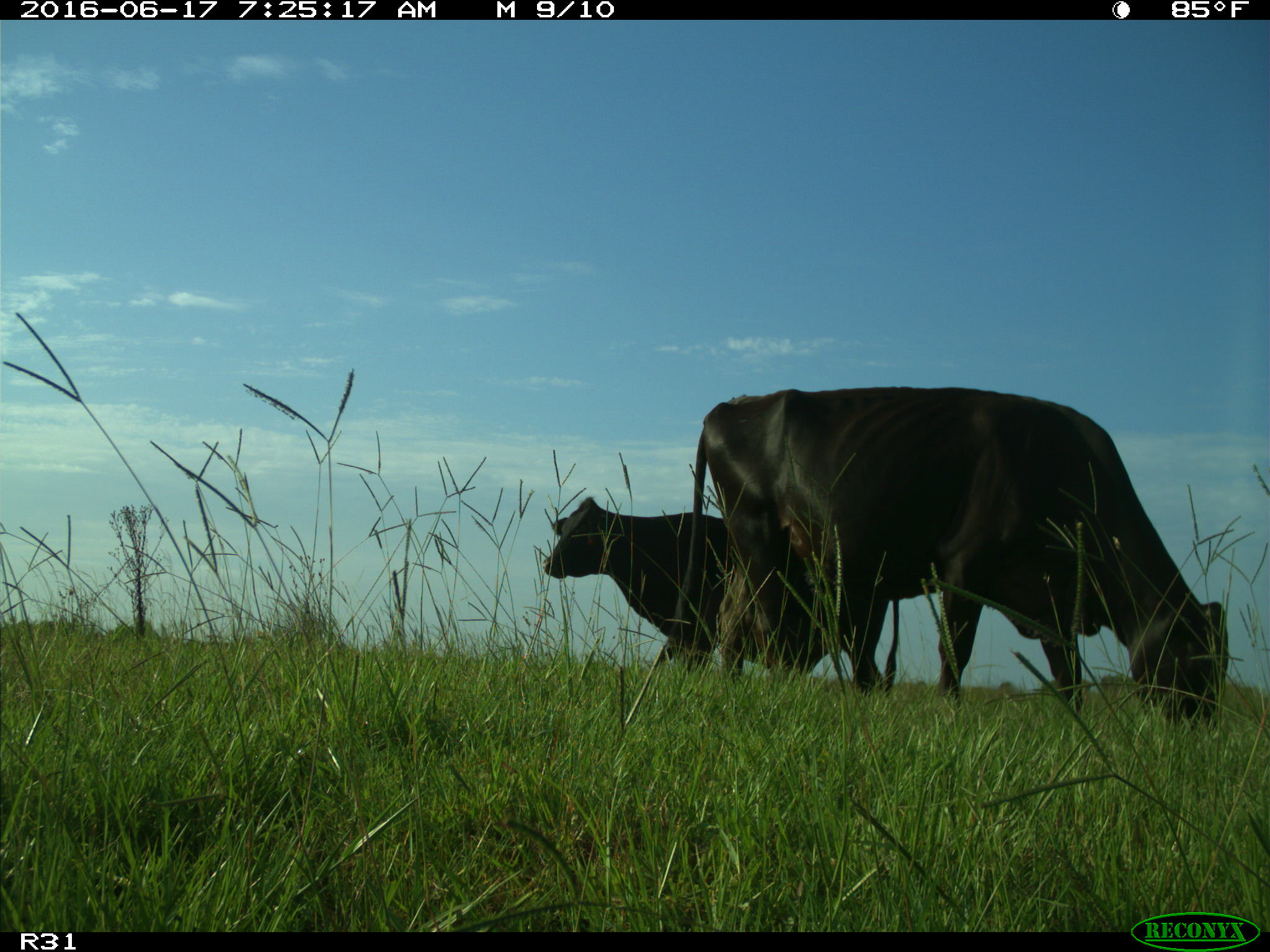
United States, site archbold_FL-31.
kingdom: Animalia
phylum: Chordata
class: Mammalia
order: Artiodactyla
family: Bovidae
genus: Bos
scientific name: Bos taurus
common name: domestic cow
Bos taurus (domestic cow).